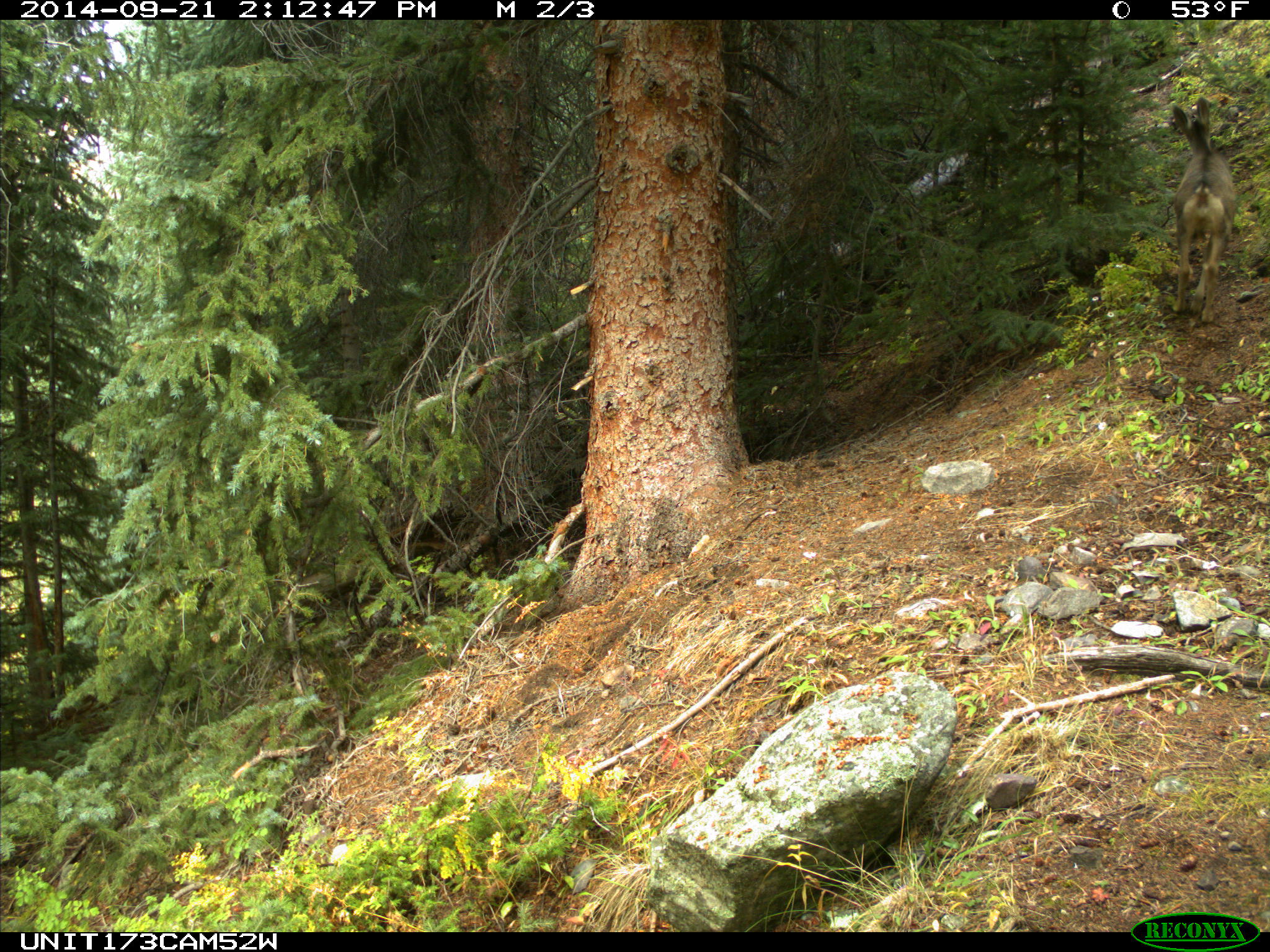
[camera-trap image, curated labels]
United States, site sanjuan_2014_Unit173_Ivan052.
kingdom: Animalia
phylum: Chordata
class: Mammalia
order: Artiodactyla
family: Cervidae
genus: Odocoileus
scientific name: Odocoileus hemionus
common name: mule deer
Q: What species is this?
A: Odocoileus hemionus (mule deer).